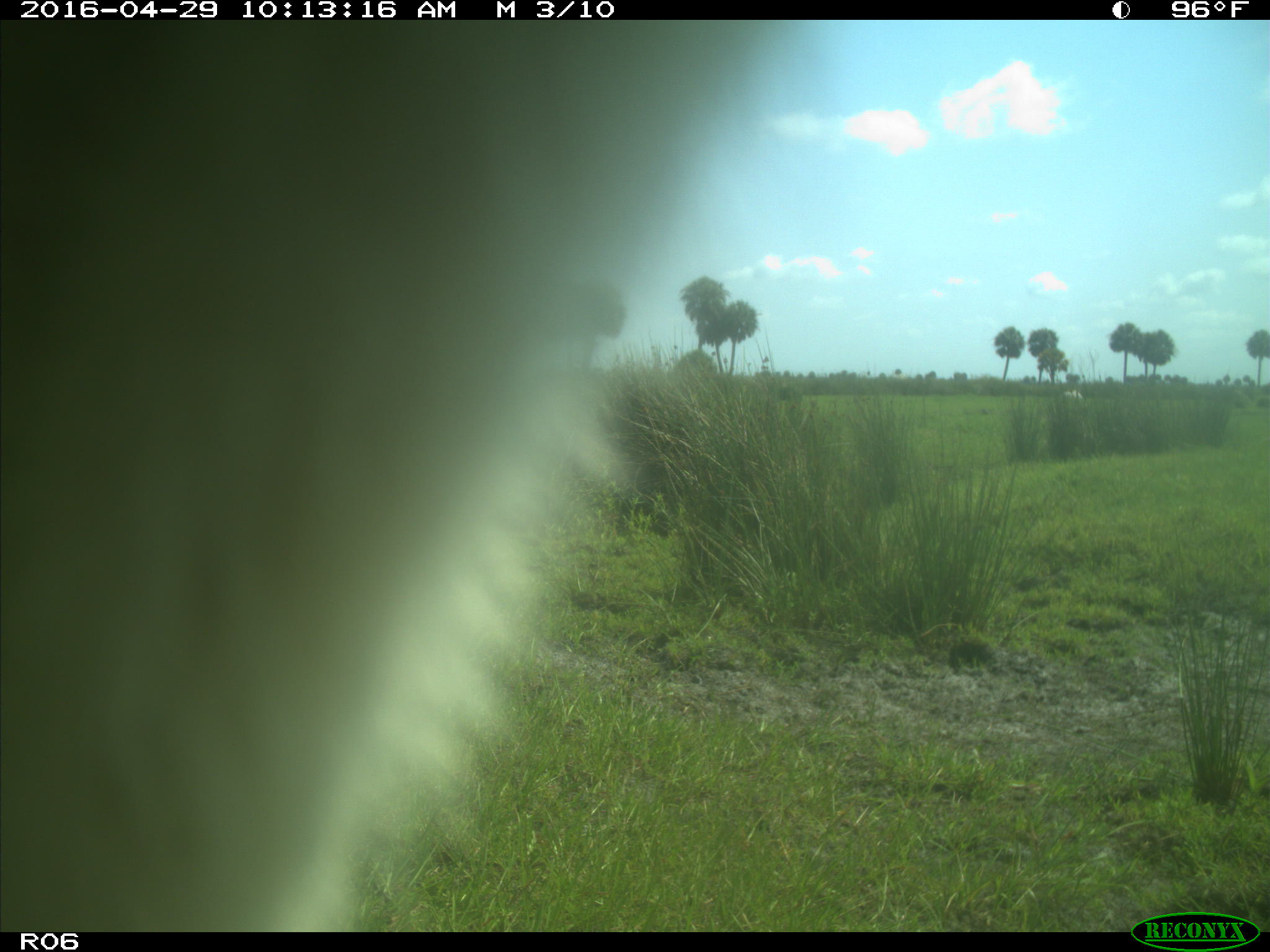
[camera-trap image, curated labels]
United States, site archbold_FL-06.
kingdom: Animalia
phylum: Chordata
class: Mammalia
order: Artiodactyla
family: Bovidae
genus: Bos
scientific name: Bos taurus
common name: domestic cow